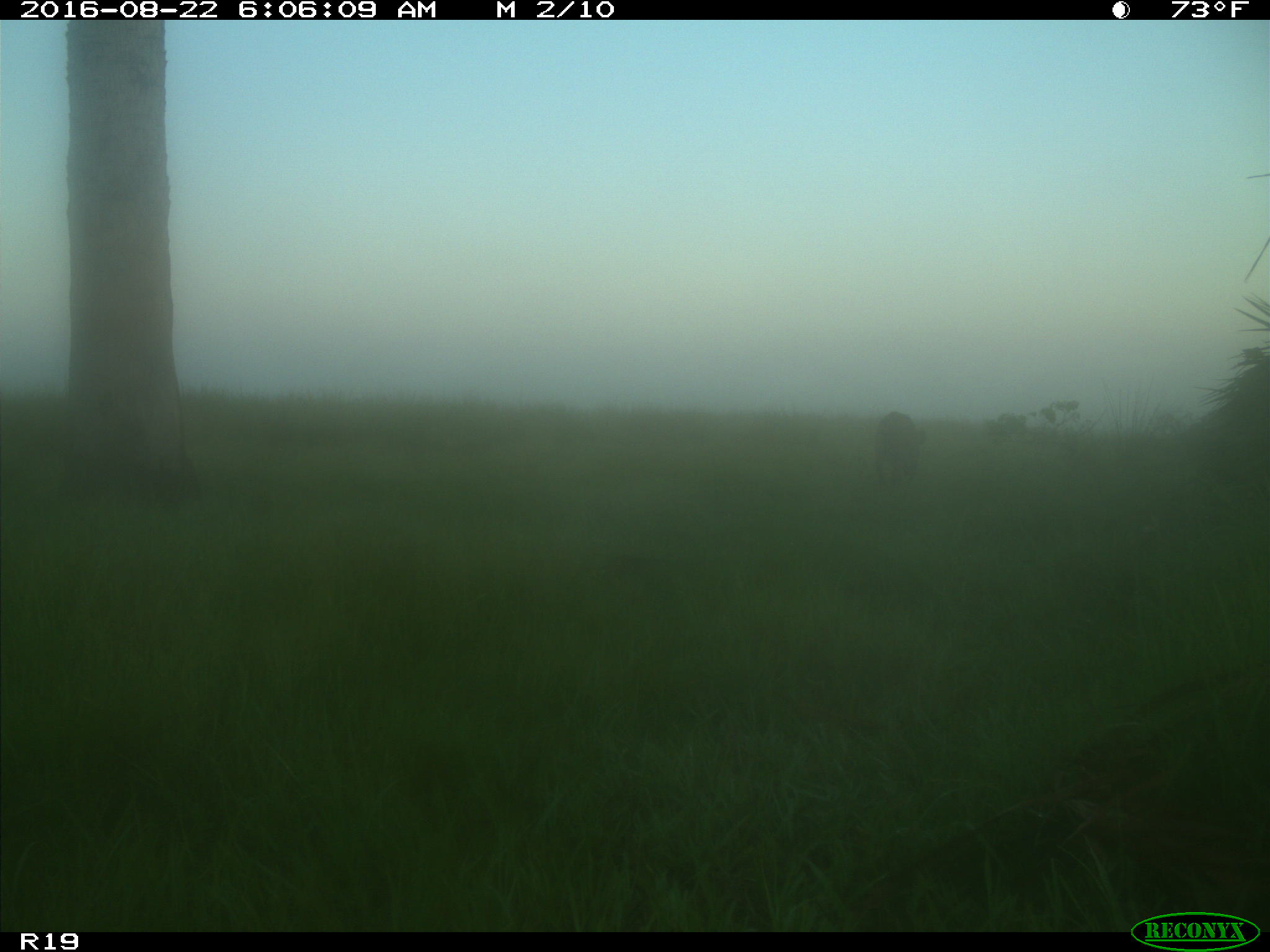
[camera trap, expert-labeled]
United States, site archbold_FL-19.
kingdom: Animalia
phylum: Chordata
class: Mammalia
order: Artiodactyla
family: Suidae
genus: Sus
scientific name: Sus scrofa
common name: wild boar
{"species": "Sus scrofa (wild boar)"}